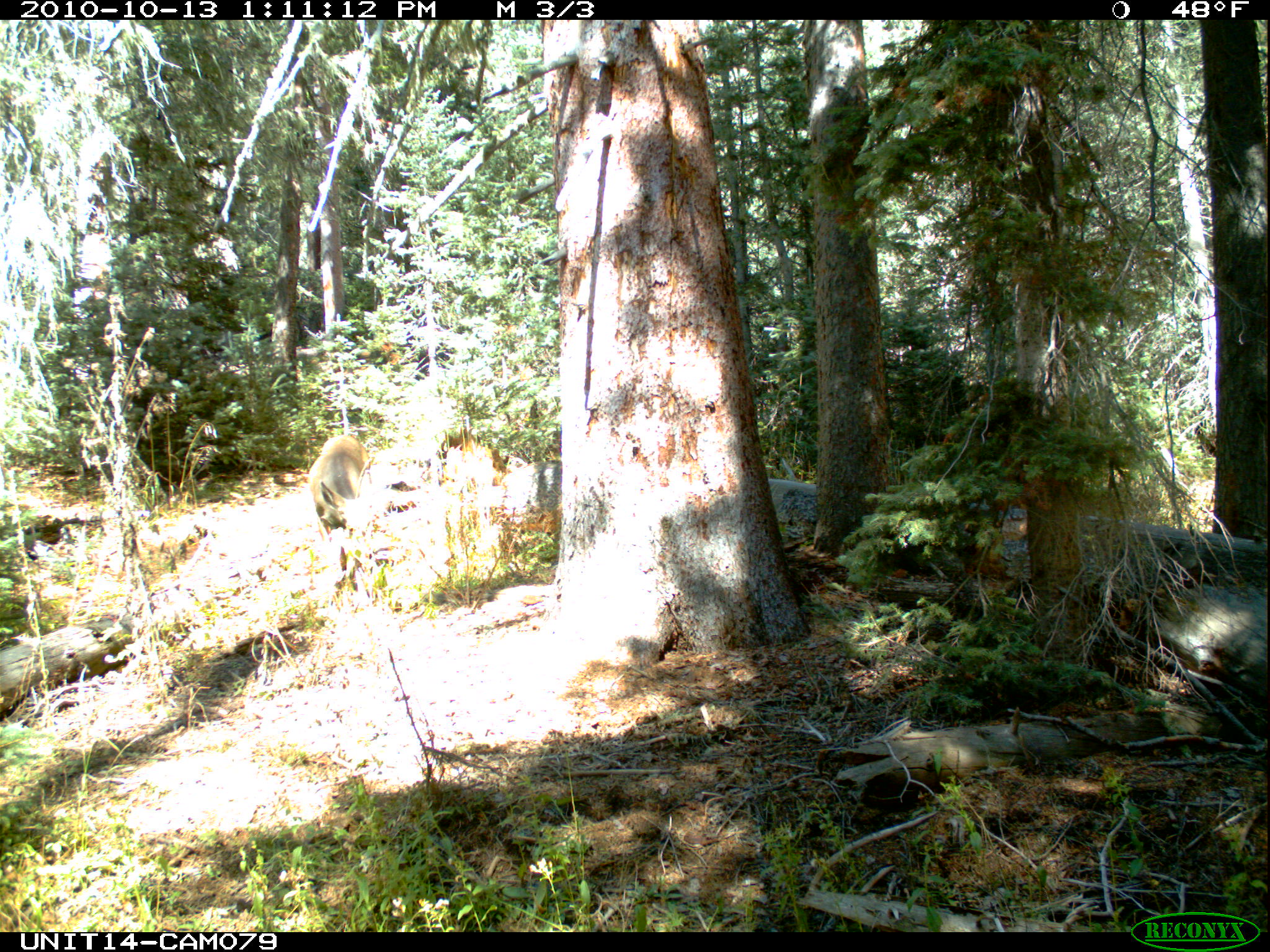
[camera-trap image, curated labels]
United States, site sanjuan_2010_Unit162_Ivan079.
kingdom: Animalia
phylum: Chordata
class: Mammalia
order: Artiodactyla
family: Cervidae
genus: Odocoileus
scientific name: Odocoileus hemionus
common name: mule deer